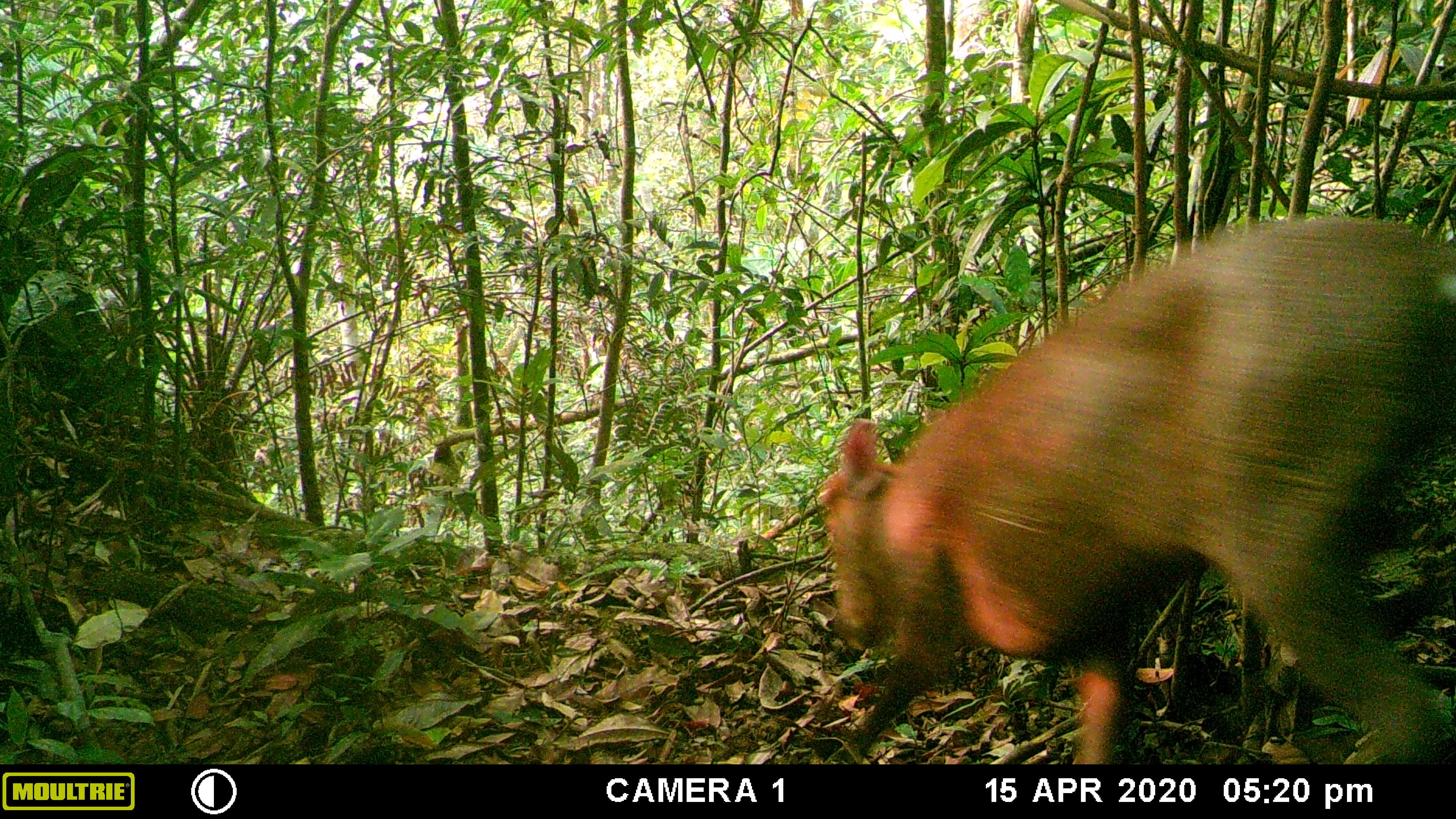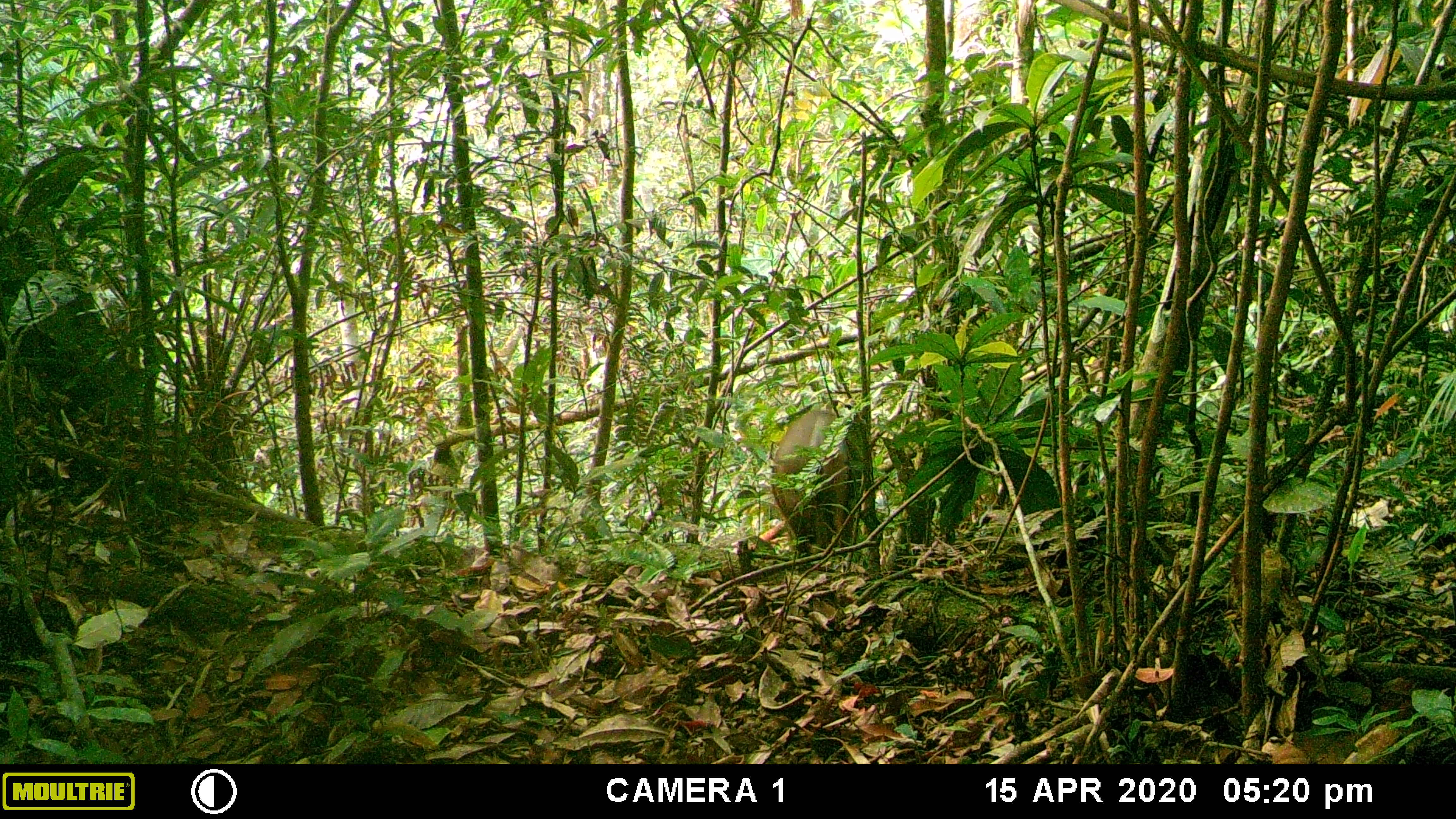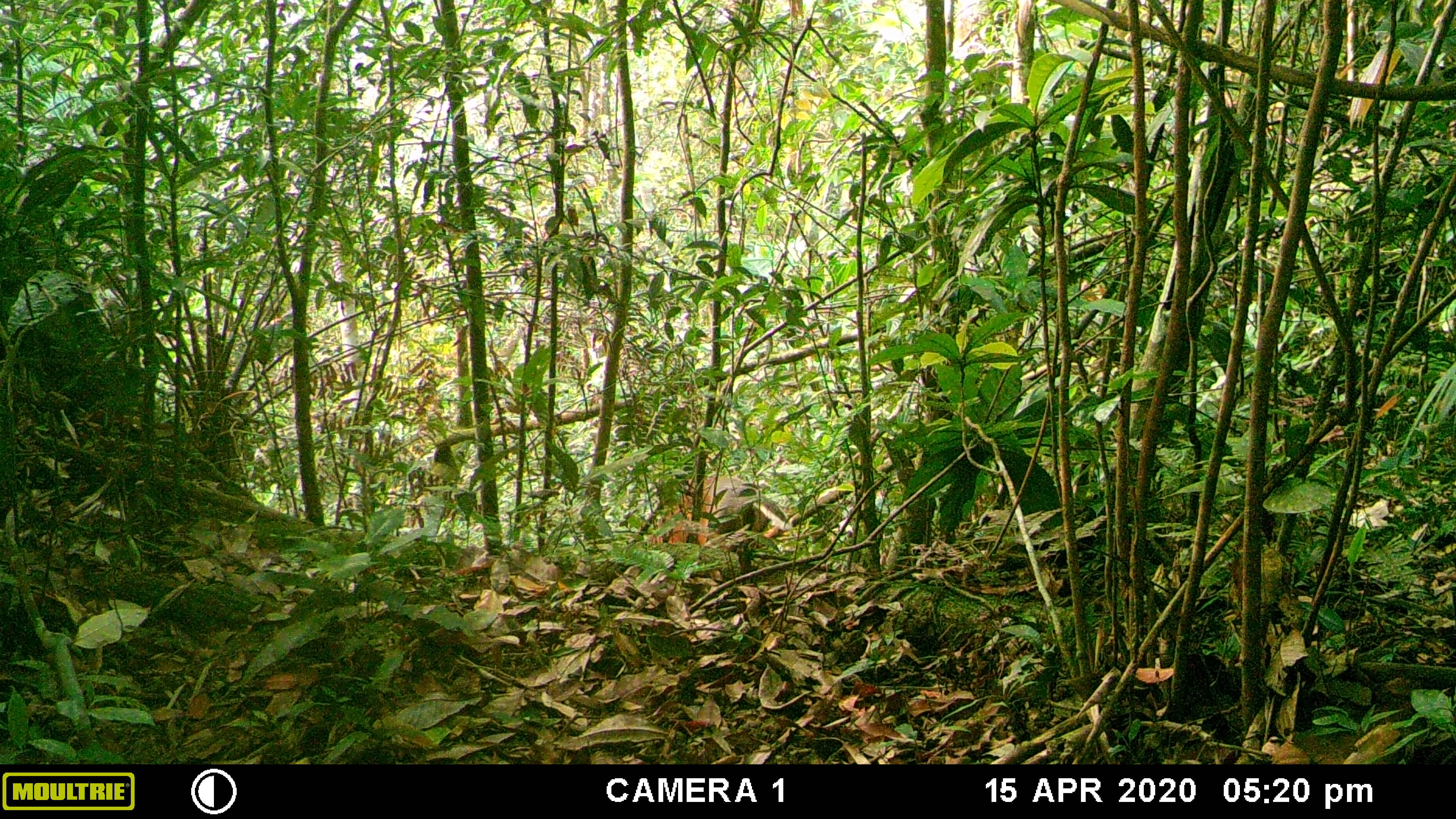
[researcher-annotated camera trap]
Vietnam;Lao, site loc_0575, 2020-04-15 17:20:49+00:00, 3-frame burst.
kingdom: Animalia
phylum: Chordata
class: Mammalia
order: Artiodactyla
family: Cervidae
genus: Muntiacus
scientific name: Muntiacus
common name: muntjacs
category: unidentified muntjac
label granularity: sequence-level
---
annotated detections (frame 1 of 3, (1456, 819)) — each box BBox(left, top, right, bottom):
unidentified muntjac: BBox(815, 212, 1454, 764)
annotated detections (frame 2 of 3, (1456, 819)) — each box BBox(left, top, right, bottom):
unidentified muntjac: BBox(769, 408, 853, 557)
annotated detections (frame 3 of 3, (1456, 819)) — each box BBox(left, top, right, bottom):
unidentified muntjac: BBox(646, 474, 793, 547)